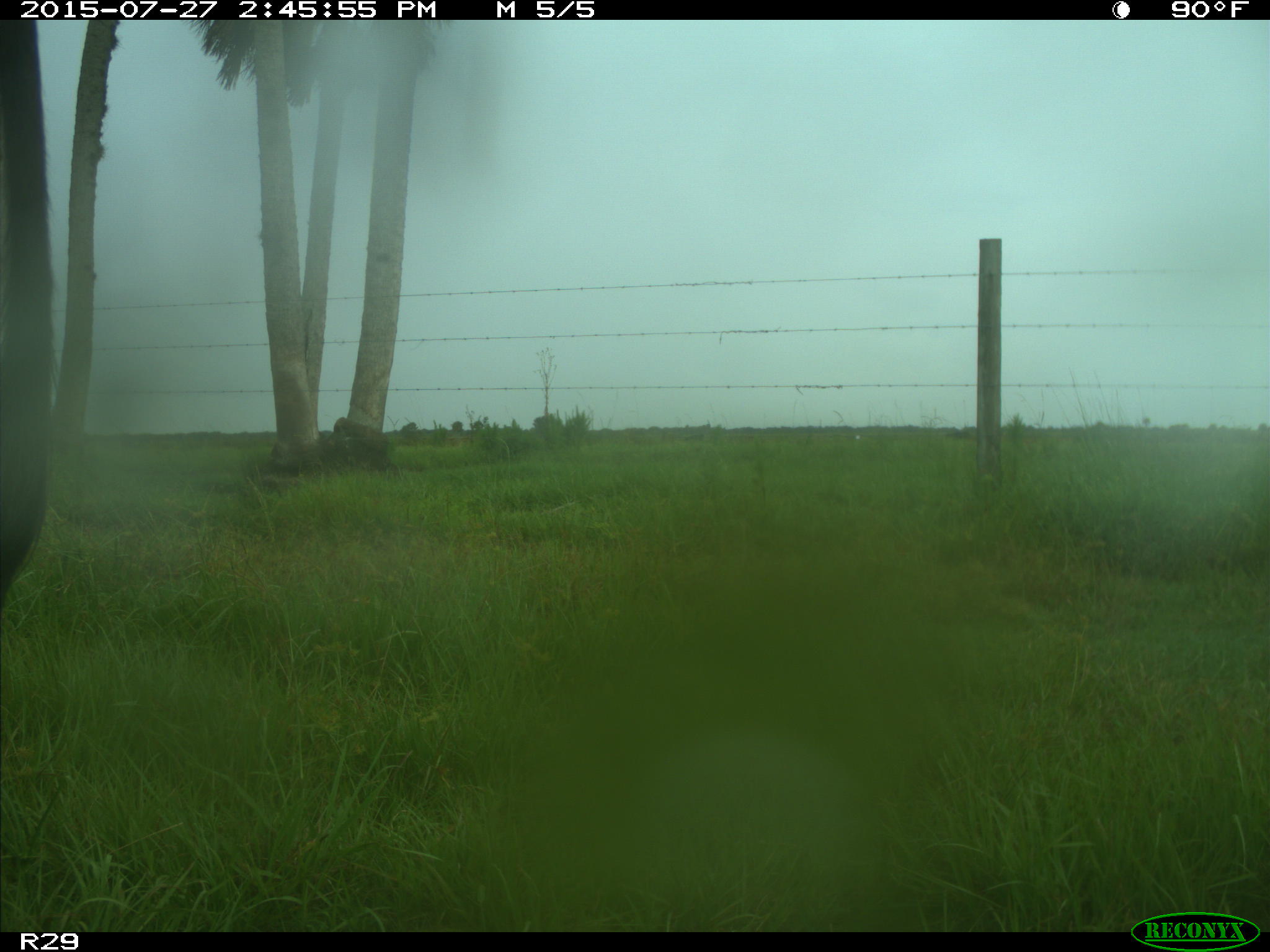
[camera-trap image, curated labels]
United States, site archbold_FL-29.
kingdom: Animalia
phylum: Chordata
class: Mammalia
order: Artiodactyla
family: Bovidae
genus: Bos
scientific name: Bos taurus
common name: domestic cow